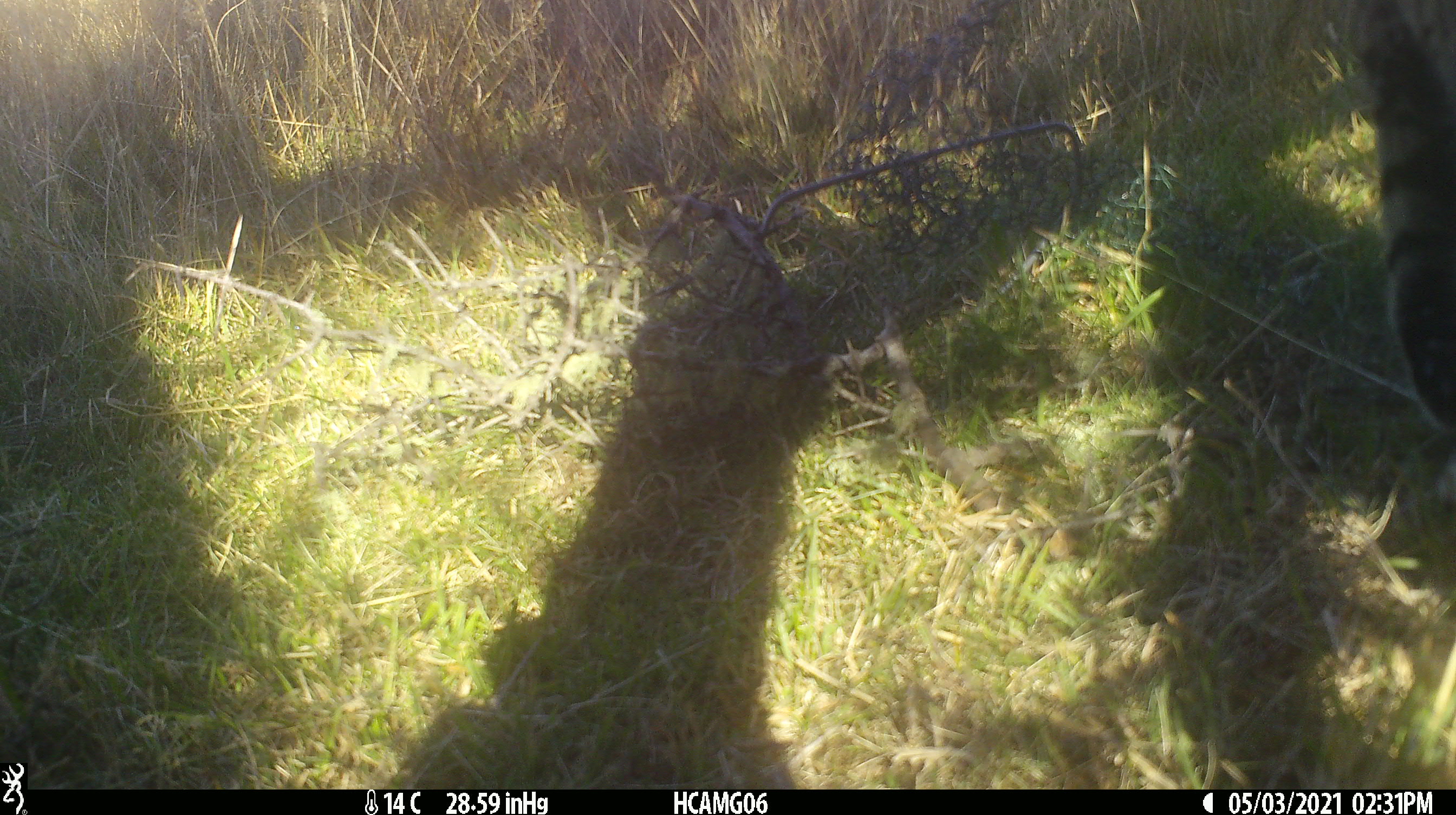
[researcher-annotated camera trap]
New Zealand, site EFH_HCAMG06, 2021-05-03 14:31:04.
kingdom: Animalia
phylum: Chordata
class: Mammalia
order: Carnivora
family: Felidae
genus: Felis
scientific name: Felis catus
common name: domestic cat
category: cat